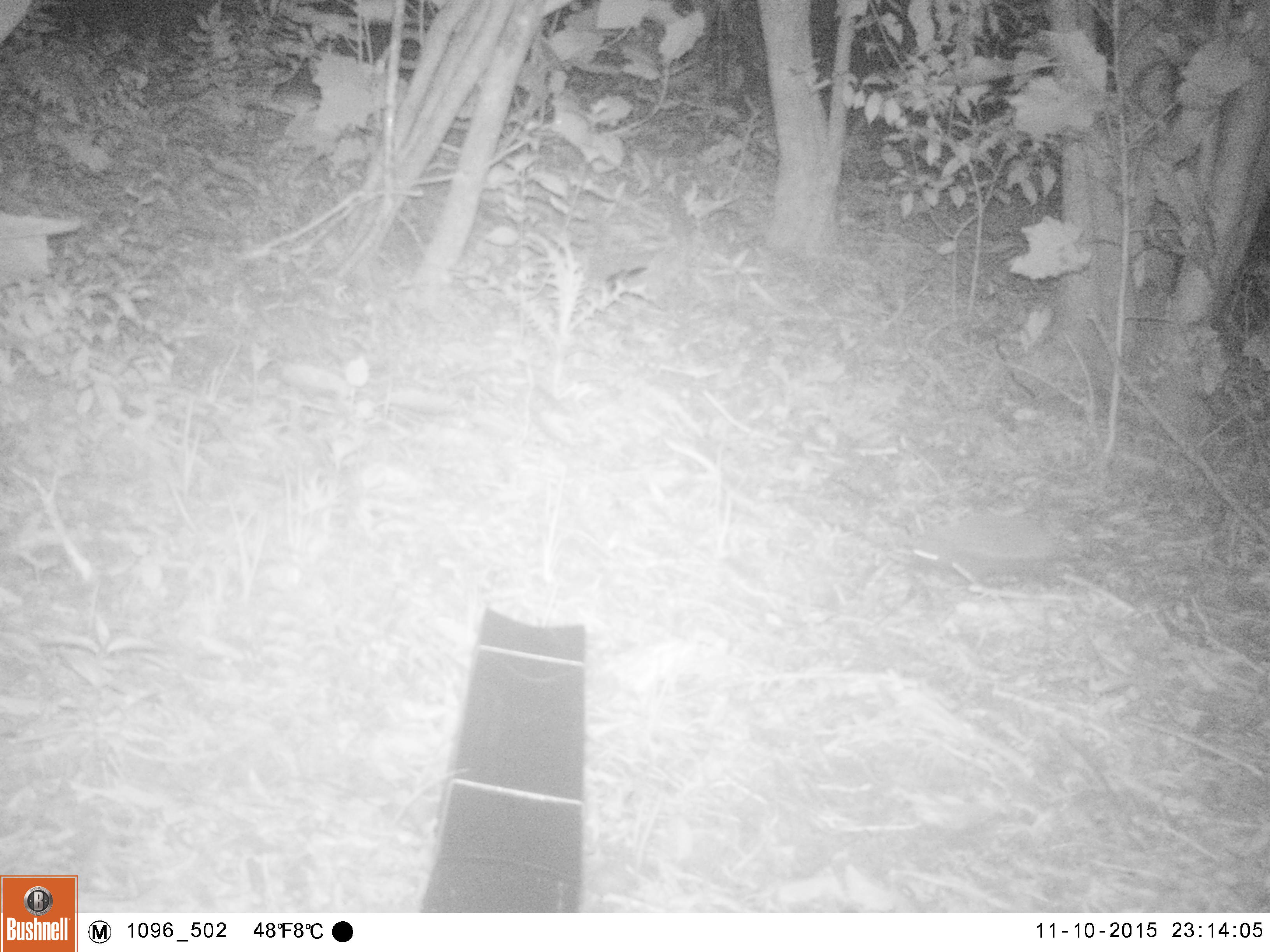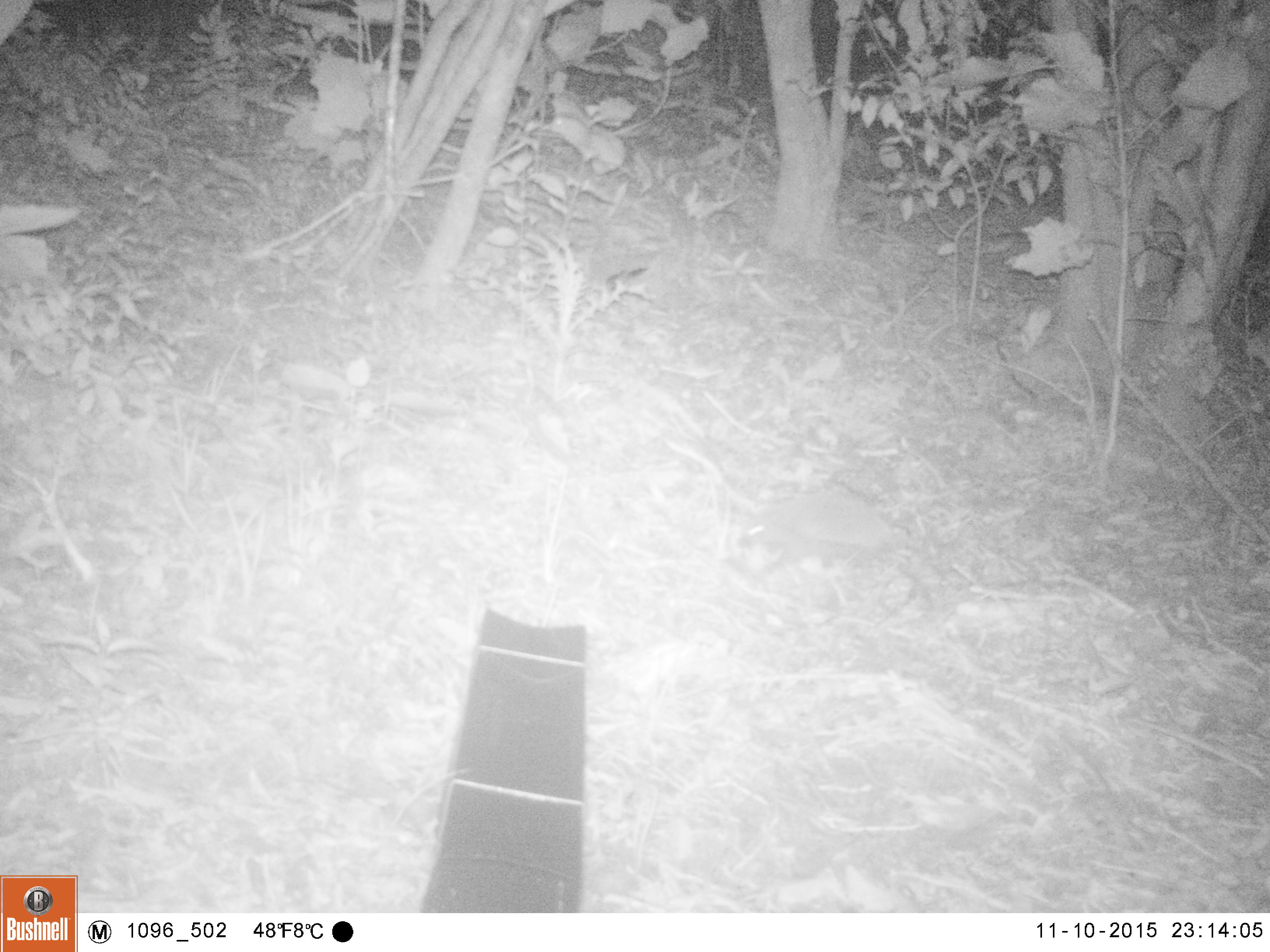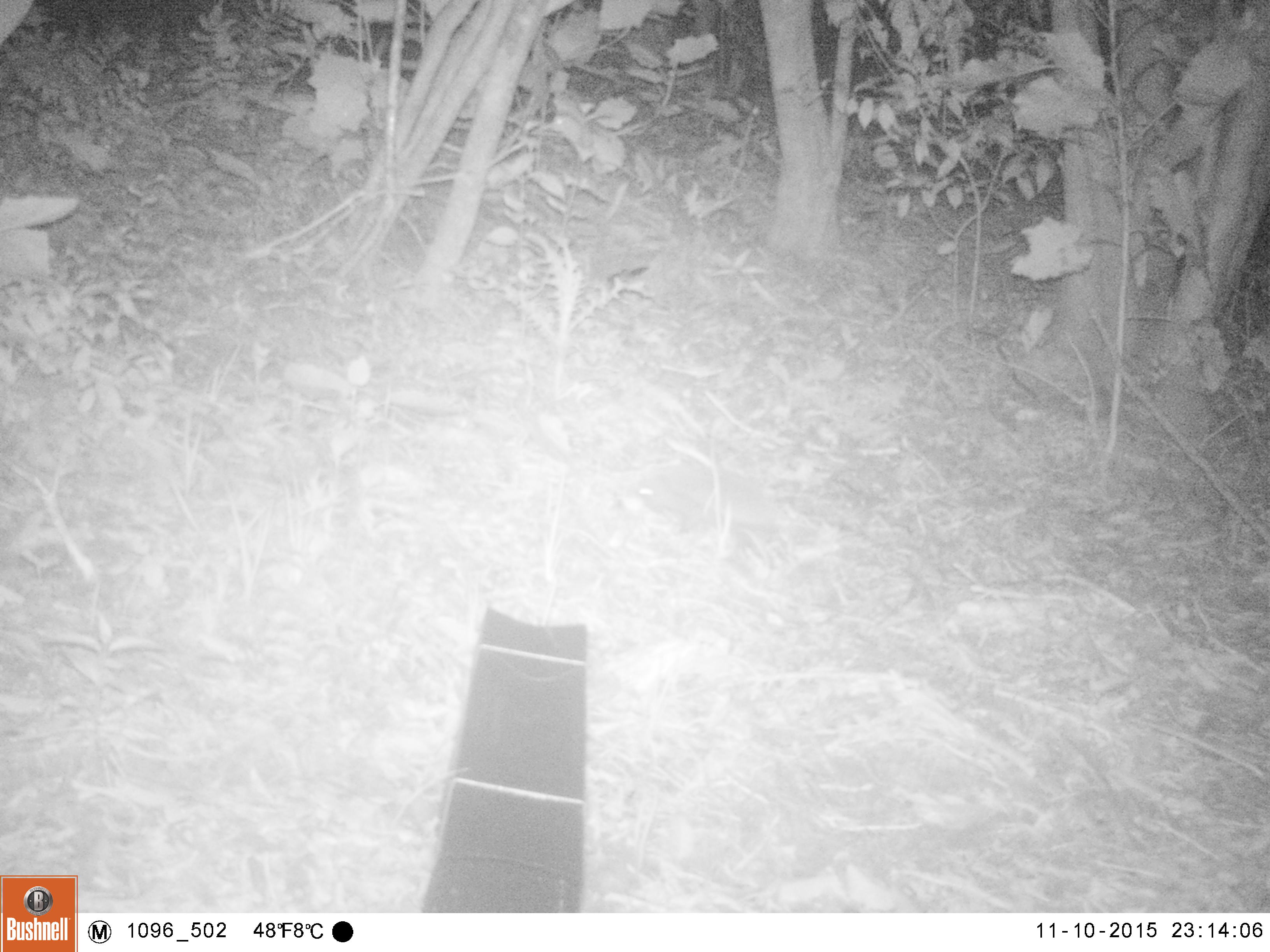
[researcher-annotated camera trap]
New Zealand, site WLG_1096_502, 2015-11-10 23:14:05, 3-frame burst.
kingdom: Animalia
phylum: Chordata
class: Mammalia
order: Eulipotyphla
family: Erinaceidae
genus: Erinaceus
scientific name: Erinaceus europaeus europaeus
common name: european hedgehog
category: hedgehog